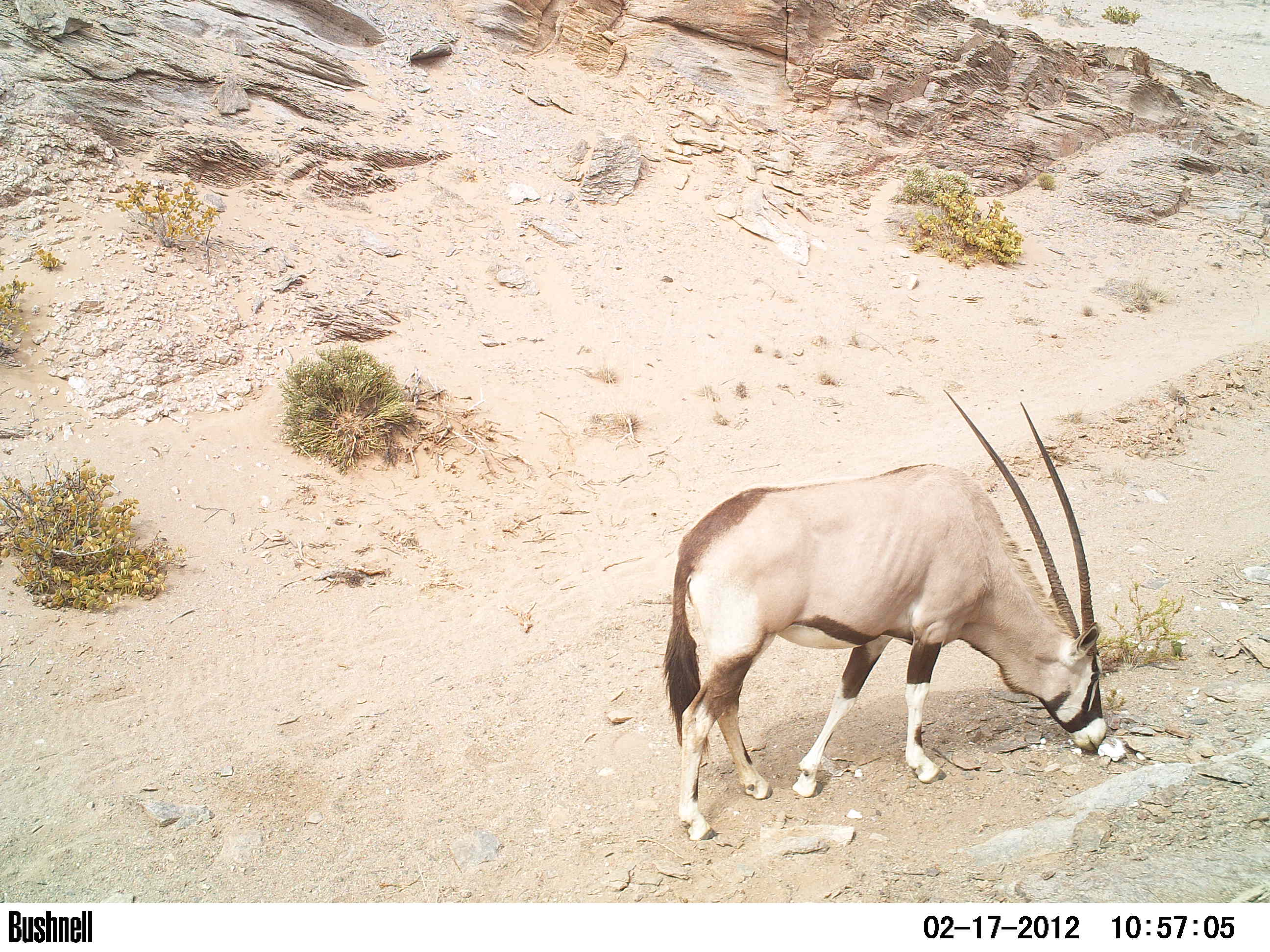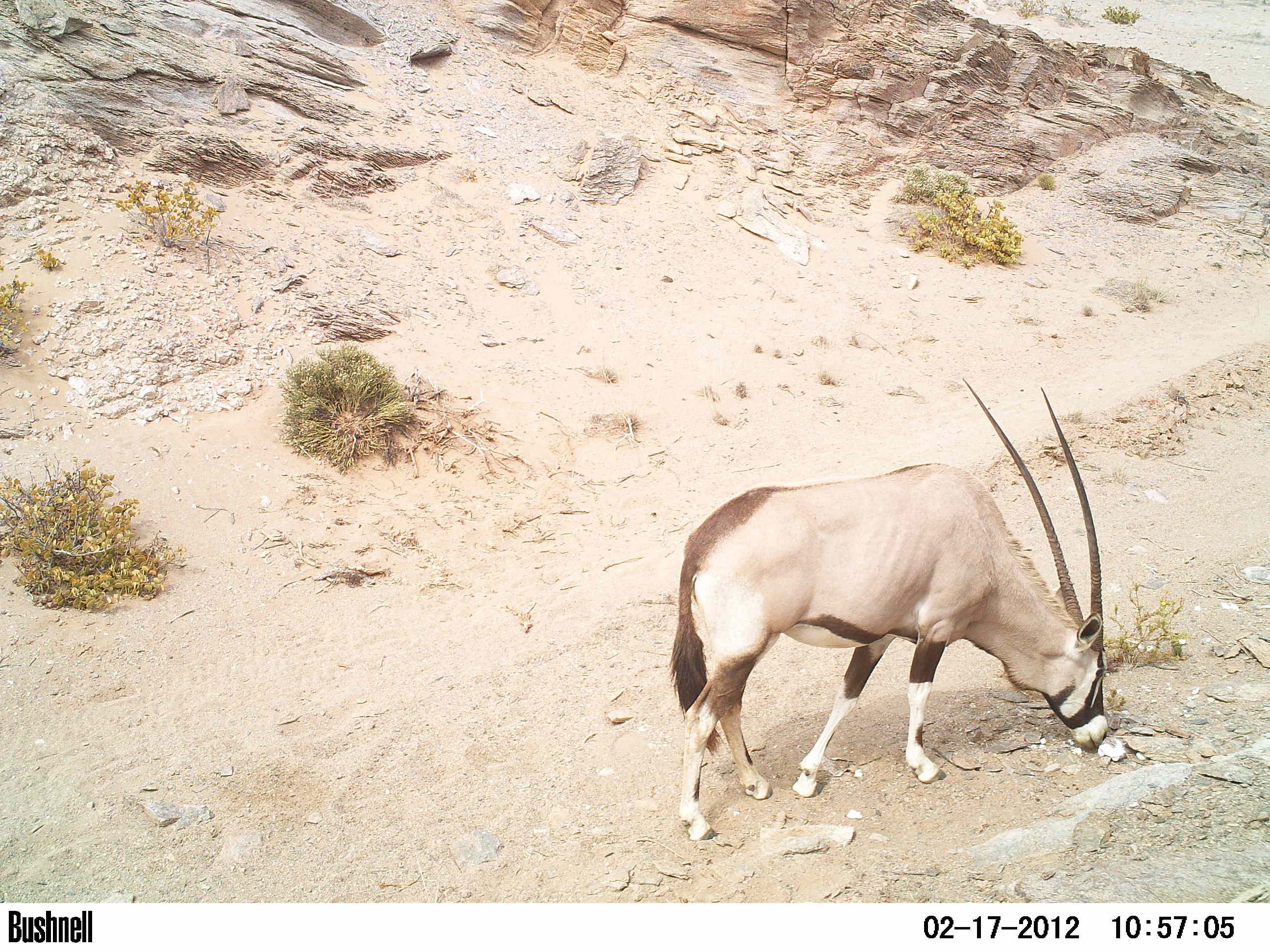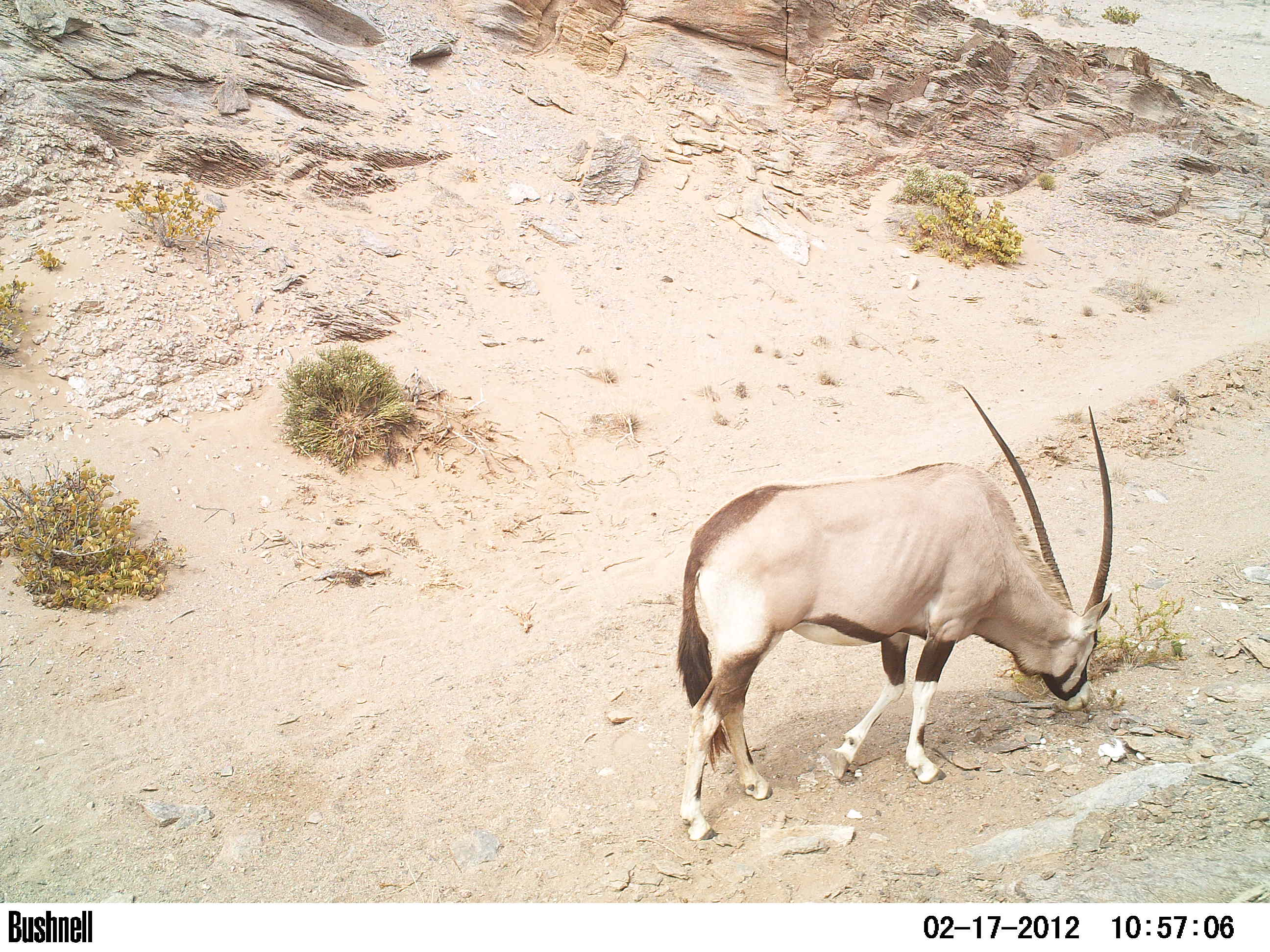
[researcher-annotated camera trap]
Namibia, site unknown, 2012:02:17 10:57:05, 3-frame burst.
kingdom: Animalia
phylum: Chordata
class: Mammalia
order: Artiodactyla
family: Bovidae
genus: Oryx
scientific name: Oryx gazella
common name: gemsbok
Oryx gazella (gemsbok).